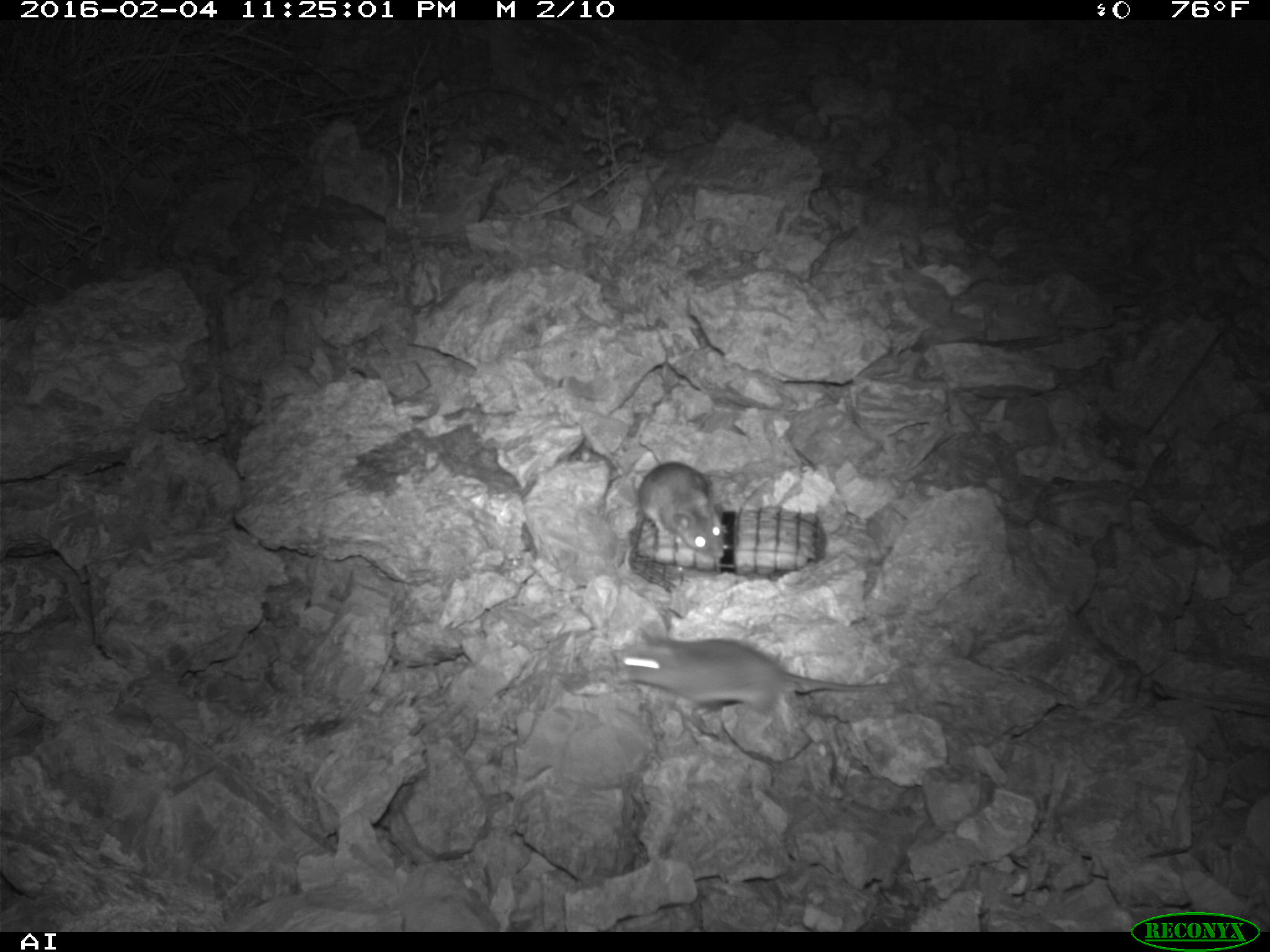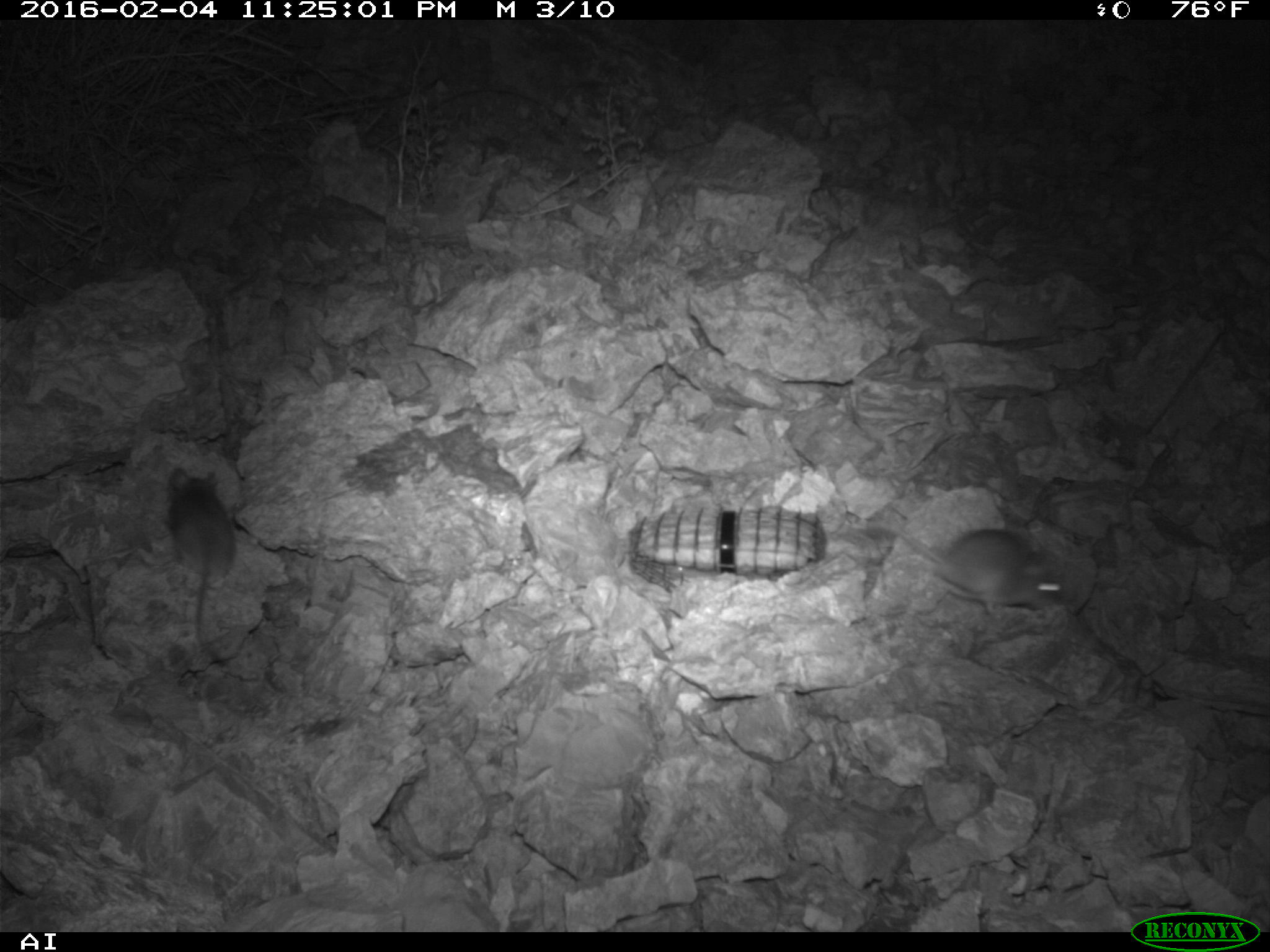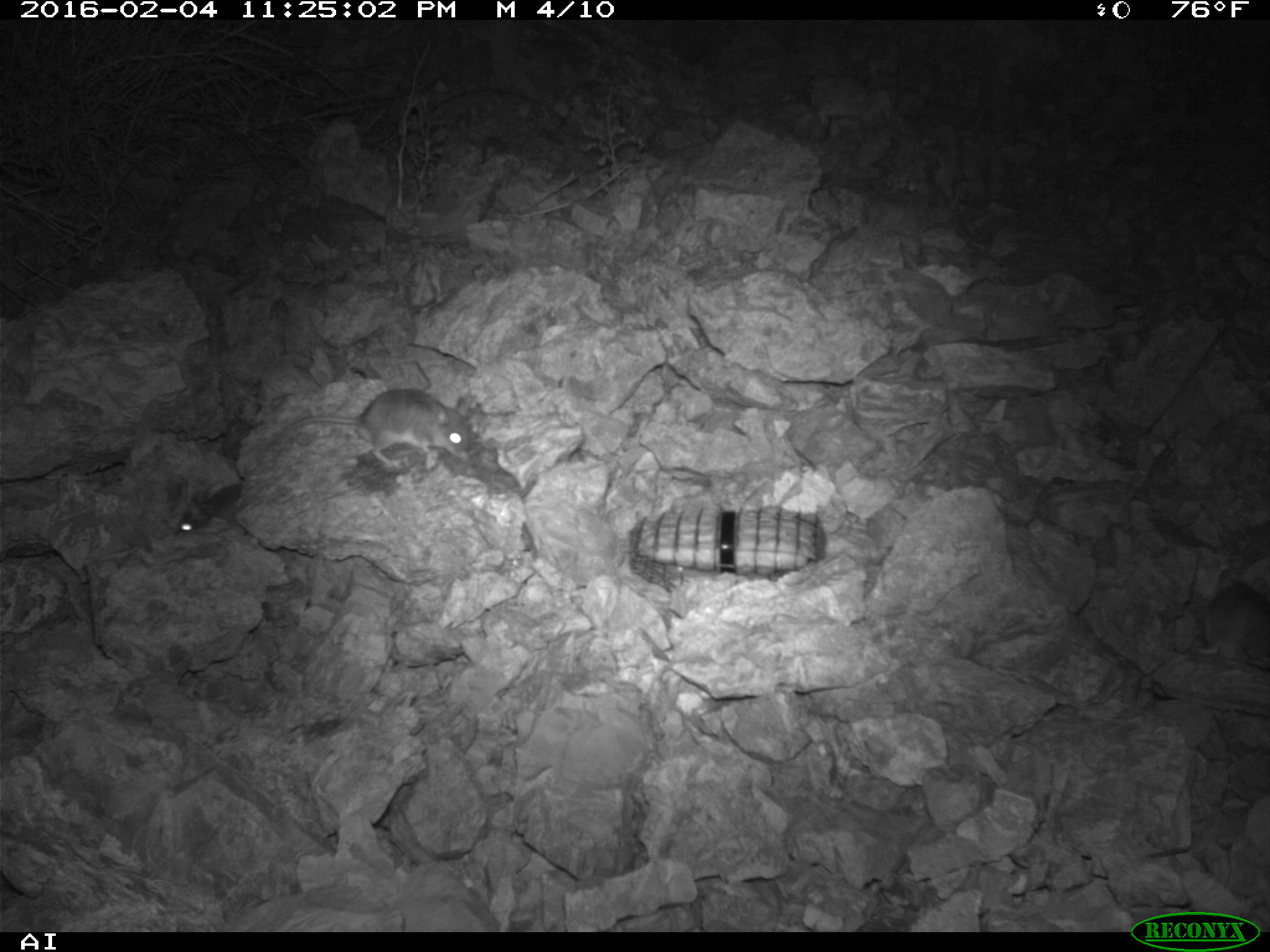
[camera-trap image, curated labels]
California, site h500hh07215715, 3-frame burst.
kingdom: Animalia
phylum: Chordata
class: Mammalia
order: Rodentia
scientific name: Rodentia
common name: rodent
Rodent (Rodentia).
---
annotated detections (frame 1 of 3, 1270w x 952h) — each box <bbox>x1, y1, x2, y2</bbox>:
rodent: <bbox>615, 628, 904, 730</bbox>; <bbox>631, 461, 724, 560</bbox>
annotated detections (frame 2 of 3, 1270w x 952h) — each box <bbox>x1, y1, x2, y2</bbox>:
rodent: <bbox>869, 522, 1063, 618</bbox>; <bbox>168, 467, 236, 663</bbox>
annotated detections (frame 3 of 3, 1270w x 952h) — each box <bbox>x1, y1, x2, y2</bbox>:
rodent: <bbox>262, 388, 471, 476</bbox>; <bbox>156, 481, 241, 535</bbox>